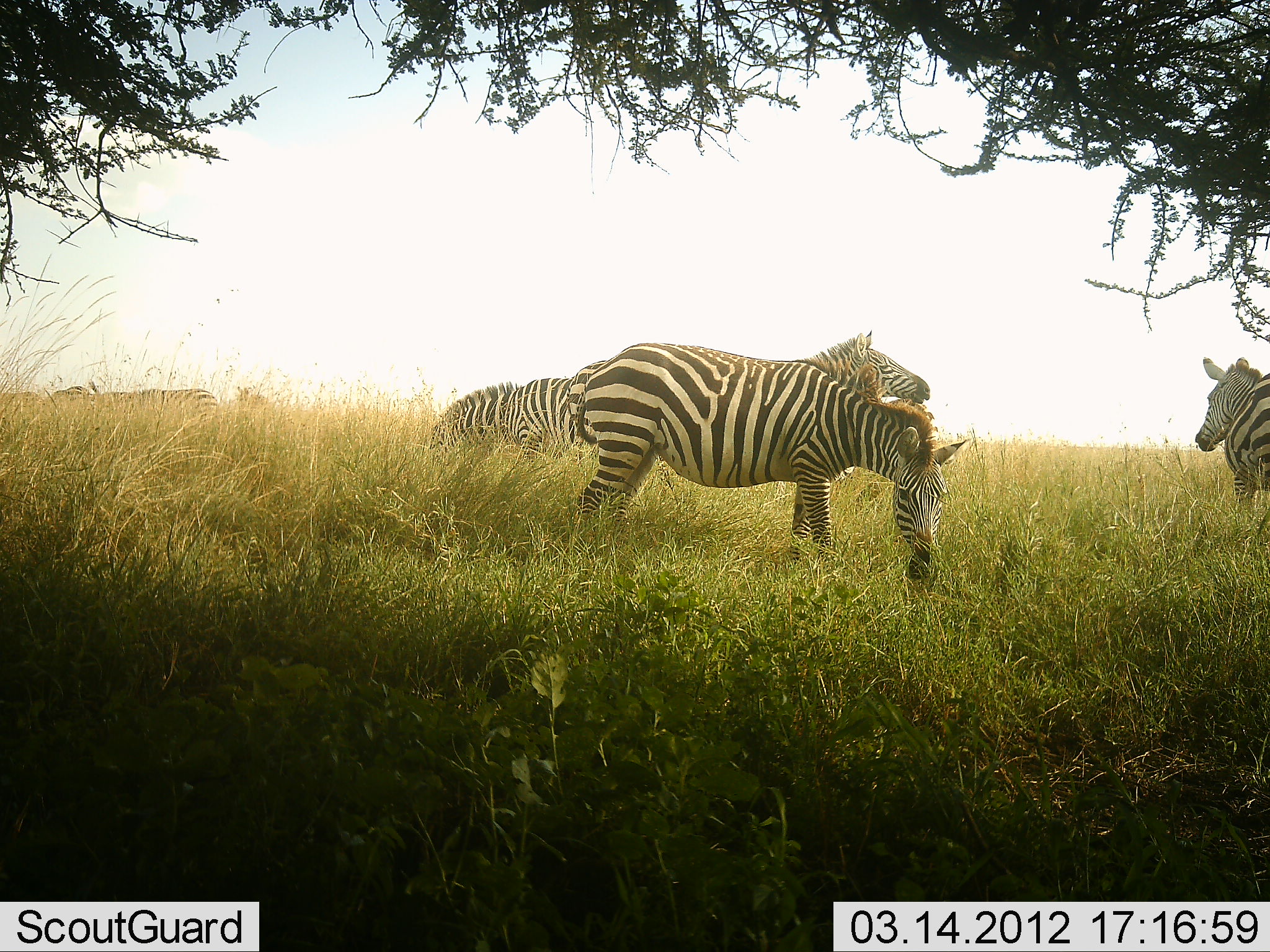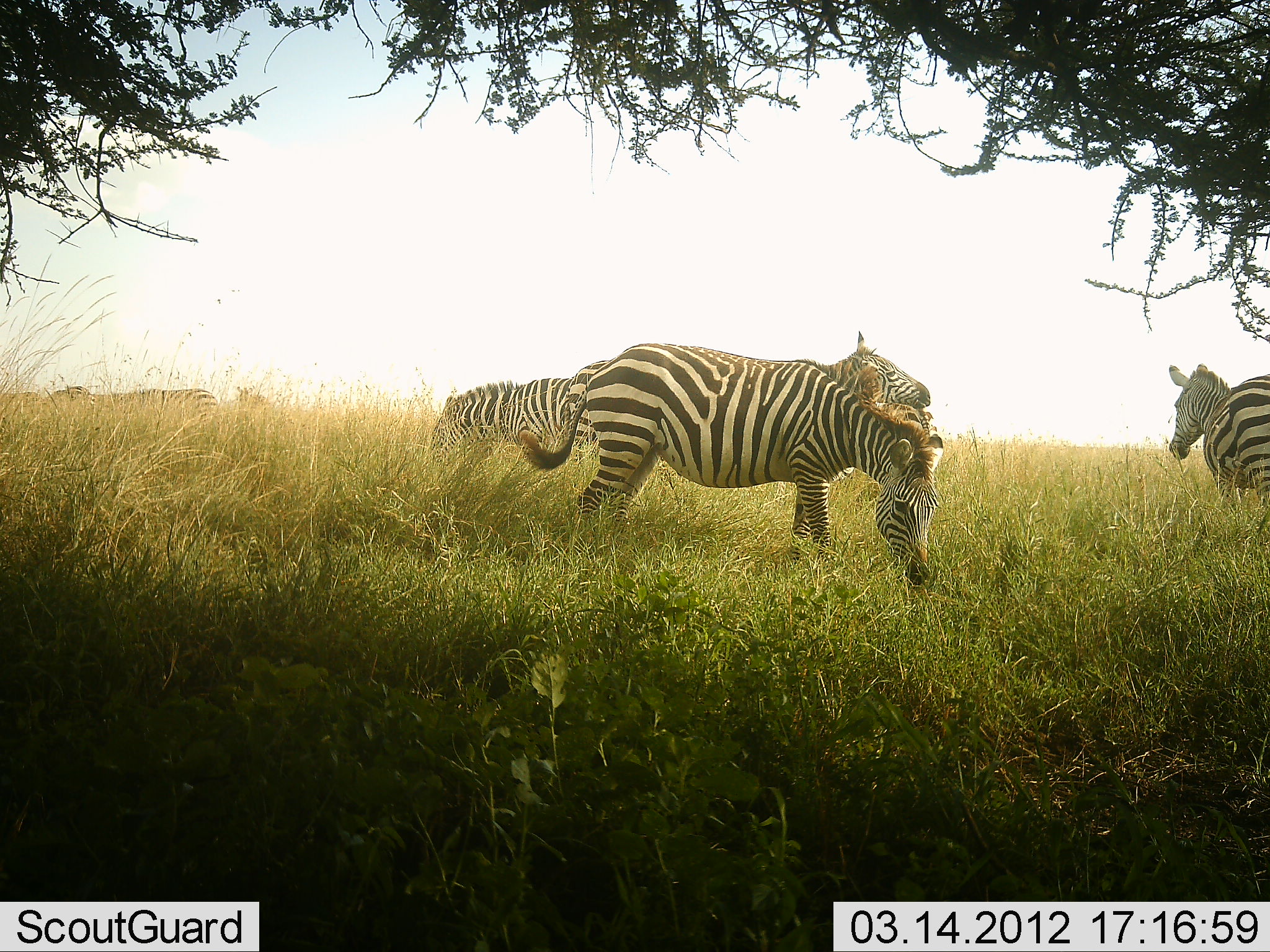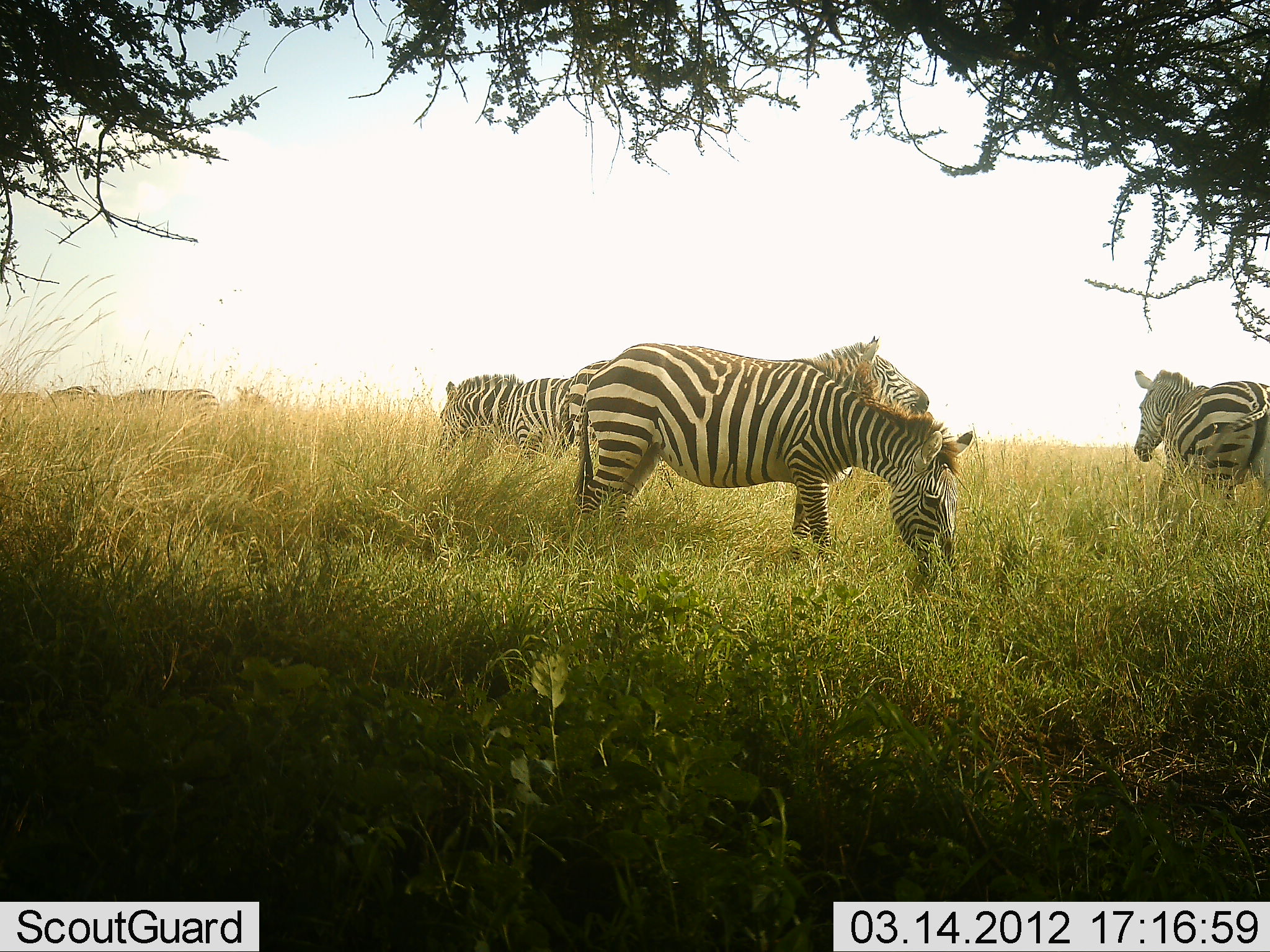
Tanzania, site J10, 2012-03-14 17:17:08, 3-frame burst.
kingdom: Animalia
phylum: Chordata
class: Mammalia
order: Perissodactyla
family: Equidae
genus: Equus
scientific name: Equus quagga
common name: plains zebra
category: zebra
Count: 6.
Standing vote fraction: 72%.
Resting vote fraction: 6%.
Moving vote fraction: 33%.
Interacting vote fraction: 0%.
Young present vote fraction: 0%.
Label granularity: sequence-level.